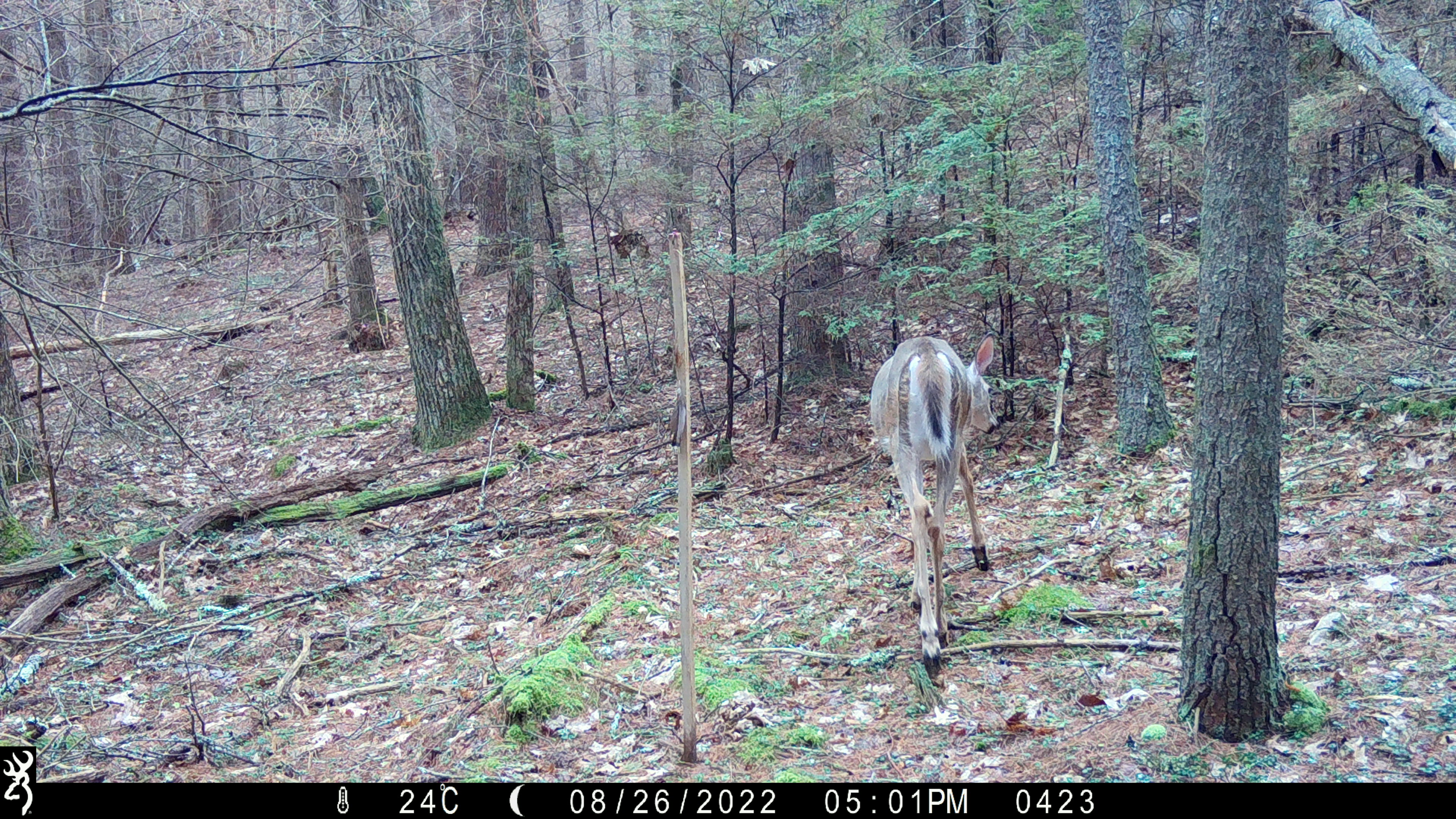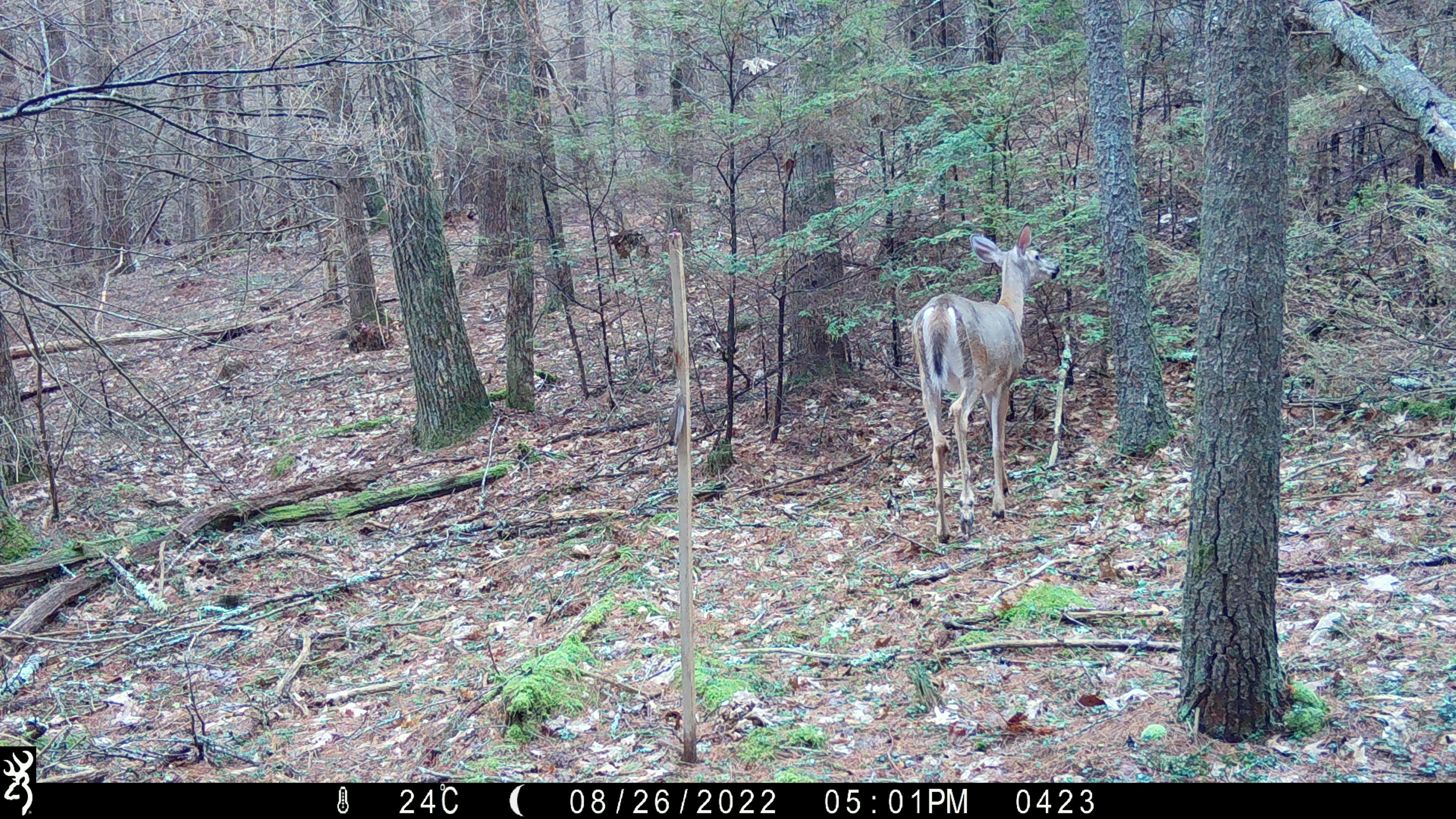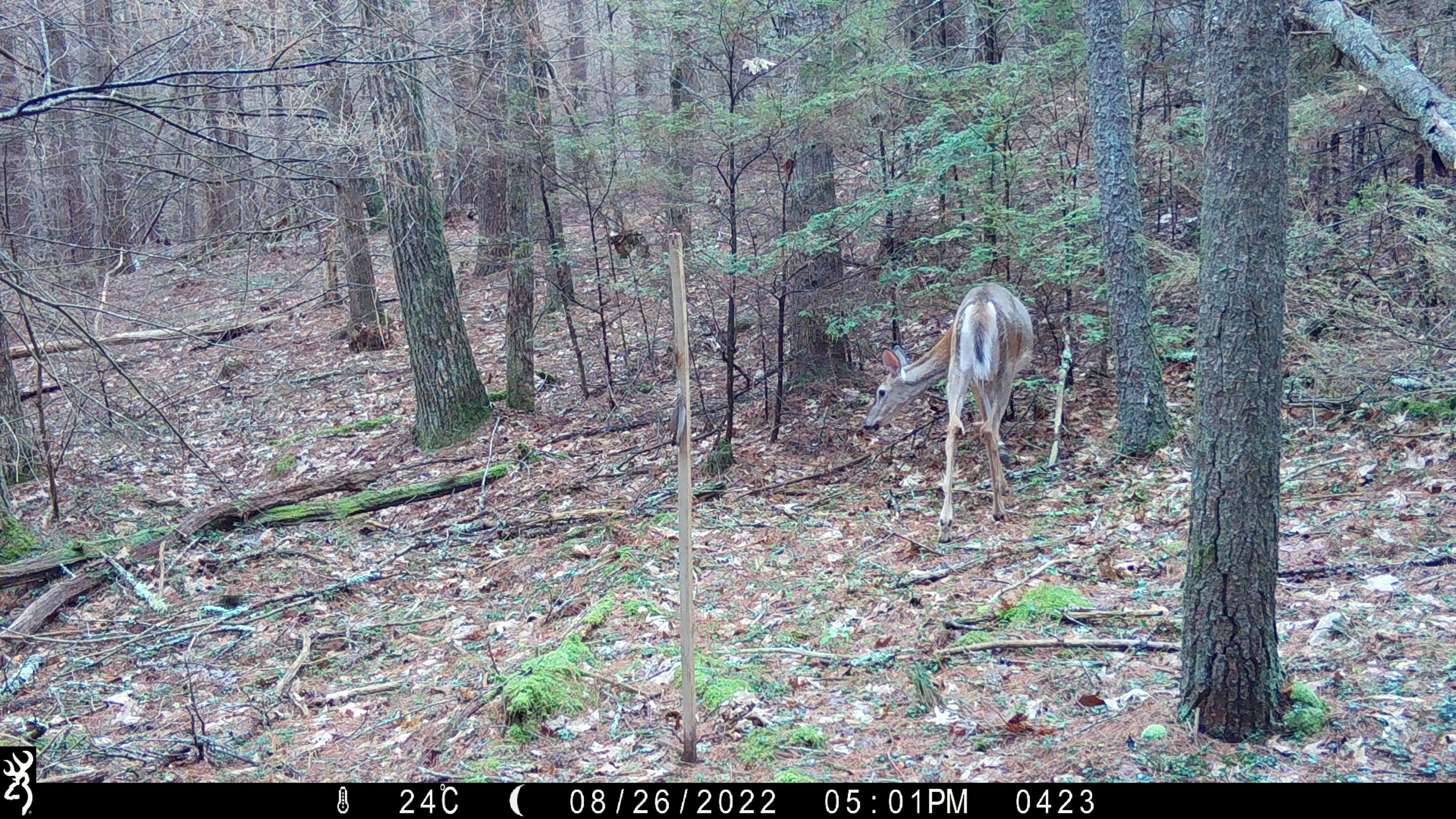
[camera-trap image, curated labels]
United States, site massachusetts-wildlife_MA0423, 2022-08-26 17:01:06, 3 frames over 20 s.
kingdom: Animalia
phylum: Chordata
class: Mammalia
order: Artiodactyla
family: Cervidae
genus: Odocoileus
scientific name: Odocoileus virginianus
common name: white-tailed deer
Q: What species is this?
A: White-tailed deer (Odocoileus virginianus).